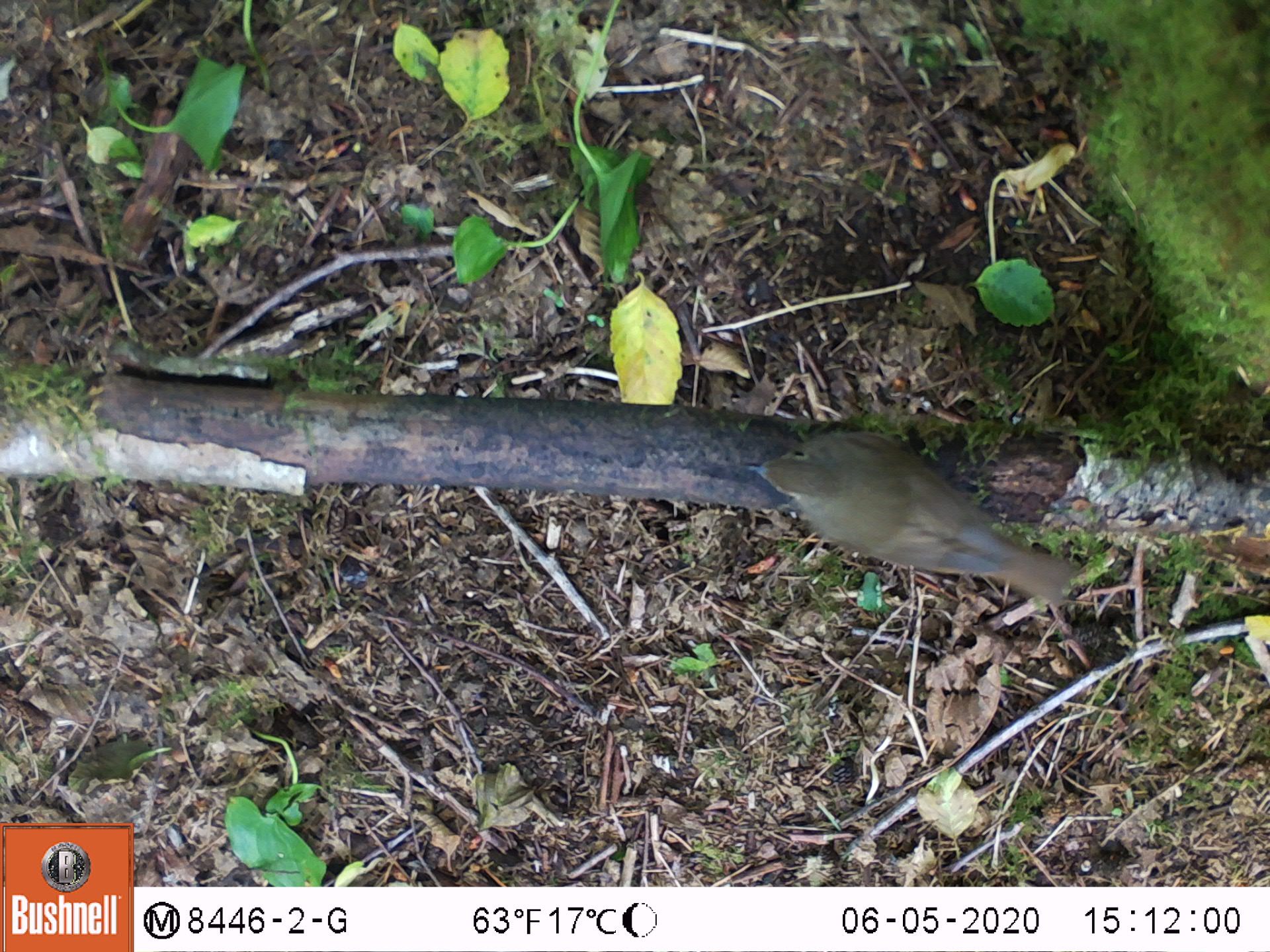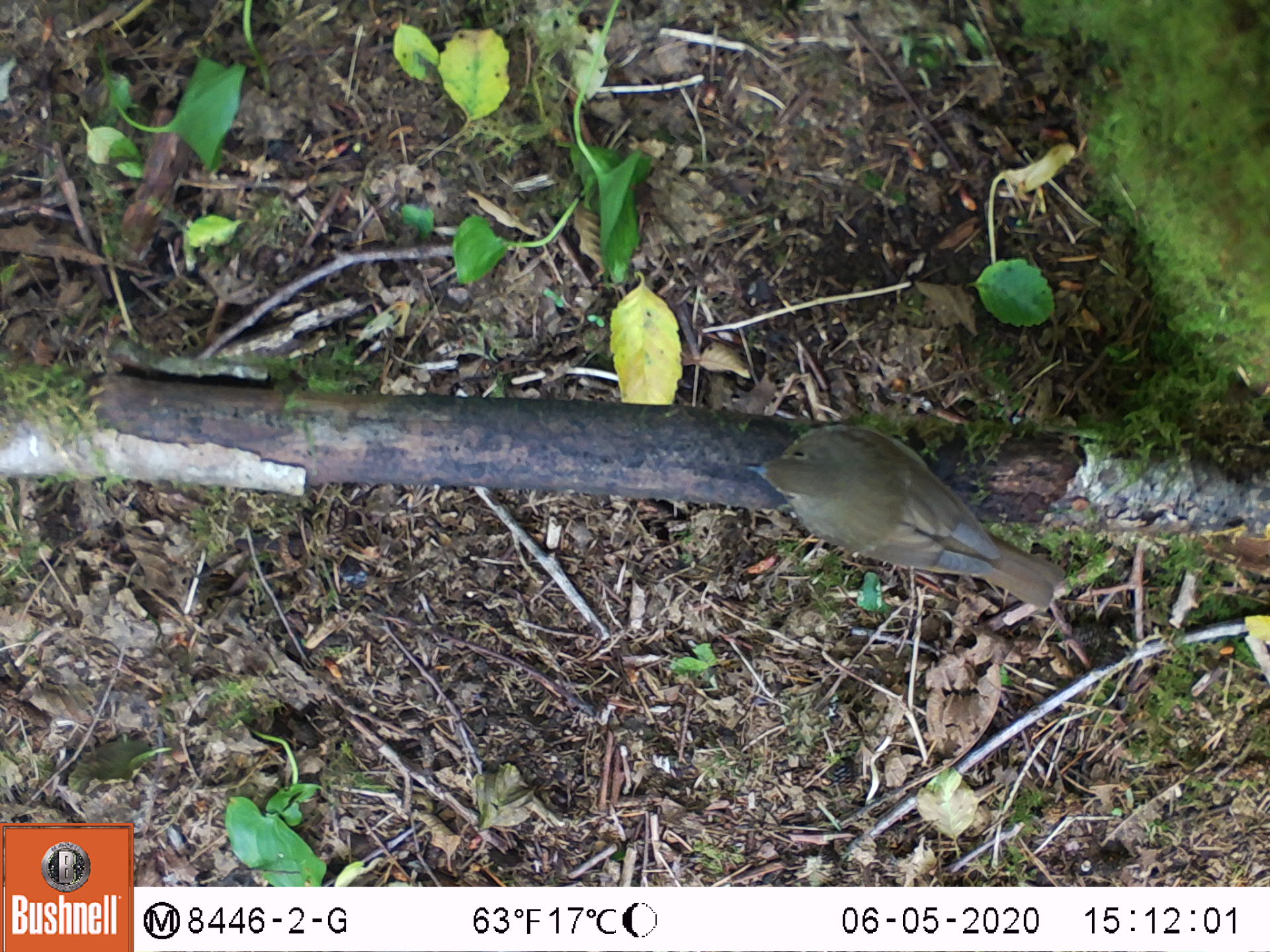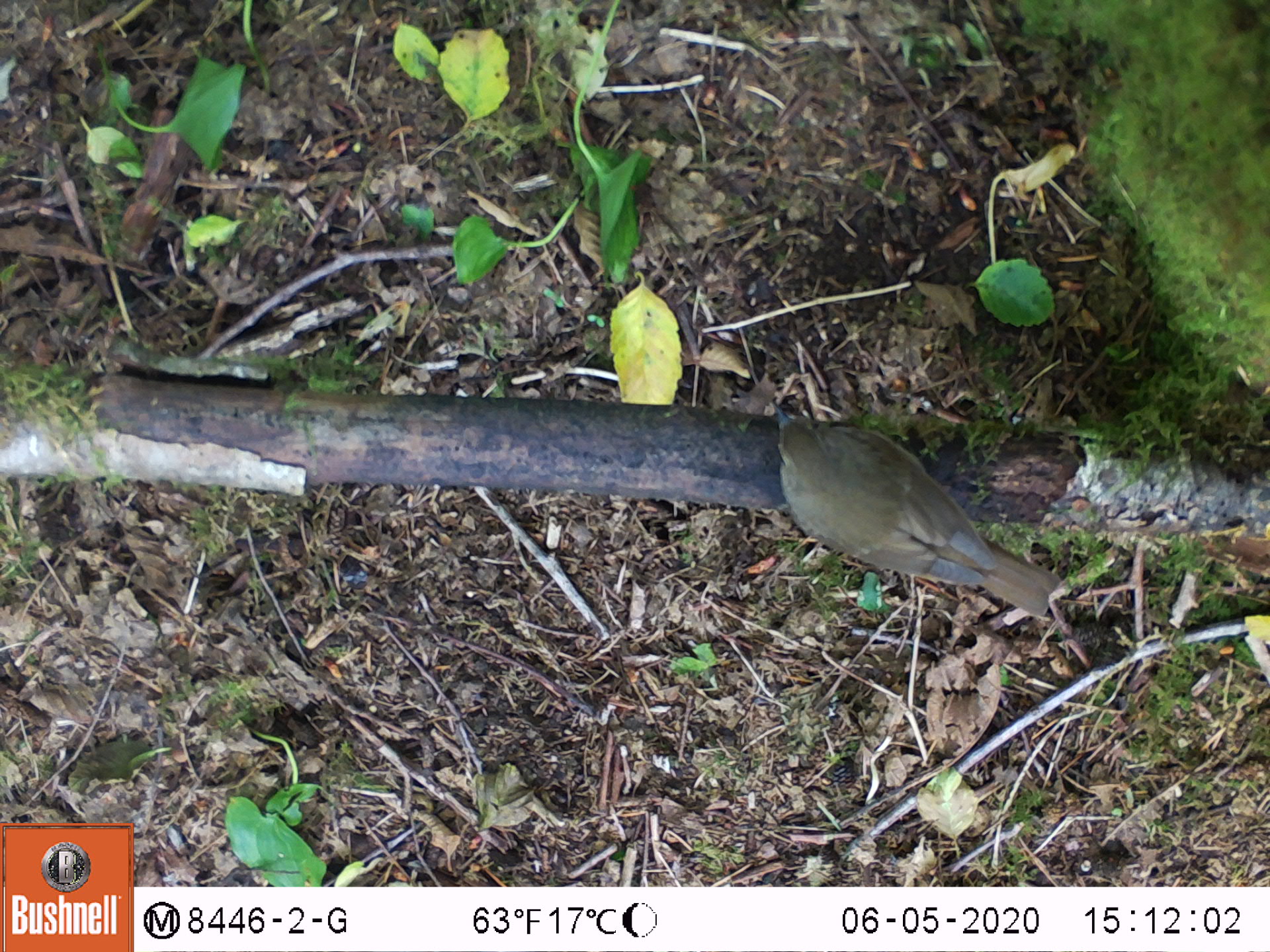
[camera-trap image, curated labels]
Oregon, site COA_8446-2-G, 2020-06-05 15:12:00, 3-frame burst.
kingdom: Animalia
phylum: Chordata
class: Aves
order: Passeriformes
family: Turdidae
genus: Catharus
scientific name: Catharus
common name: brown thrushes and nightingale-thrushes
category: catharus species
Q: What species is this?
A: Catharus species (brown thrushes and nightingale-thrushes) (Catharus).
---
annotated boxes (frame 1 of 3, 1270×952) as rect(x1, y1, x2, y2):
catharus species: rect(733, 425, 1089, 605)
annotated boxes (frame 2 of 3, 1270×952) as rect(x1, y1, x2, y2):
catharus species: rect(739, 414, 1075, 616)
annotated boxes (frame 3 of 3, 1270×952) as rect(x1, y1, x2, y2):
catharus species: rect(759, 396, 1072, 622)